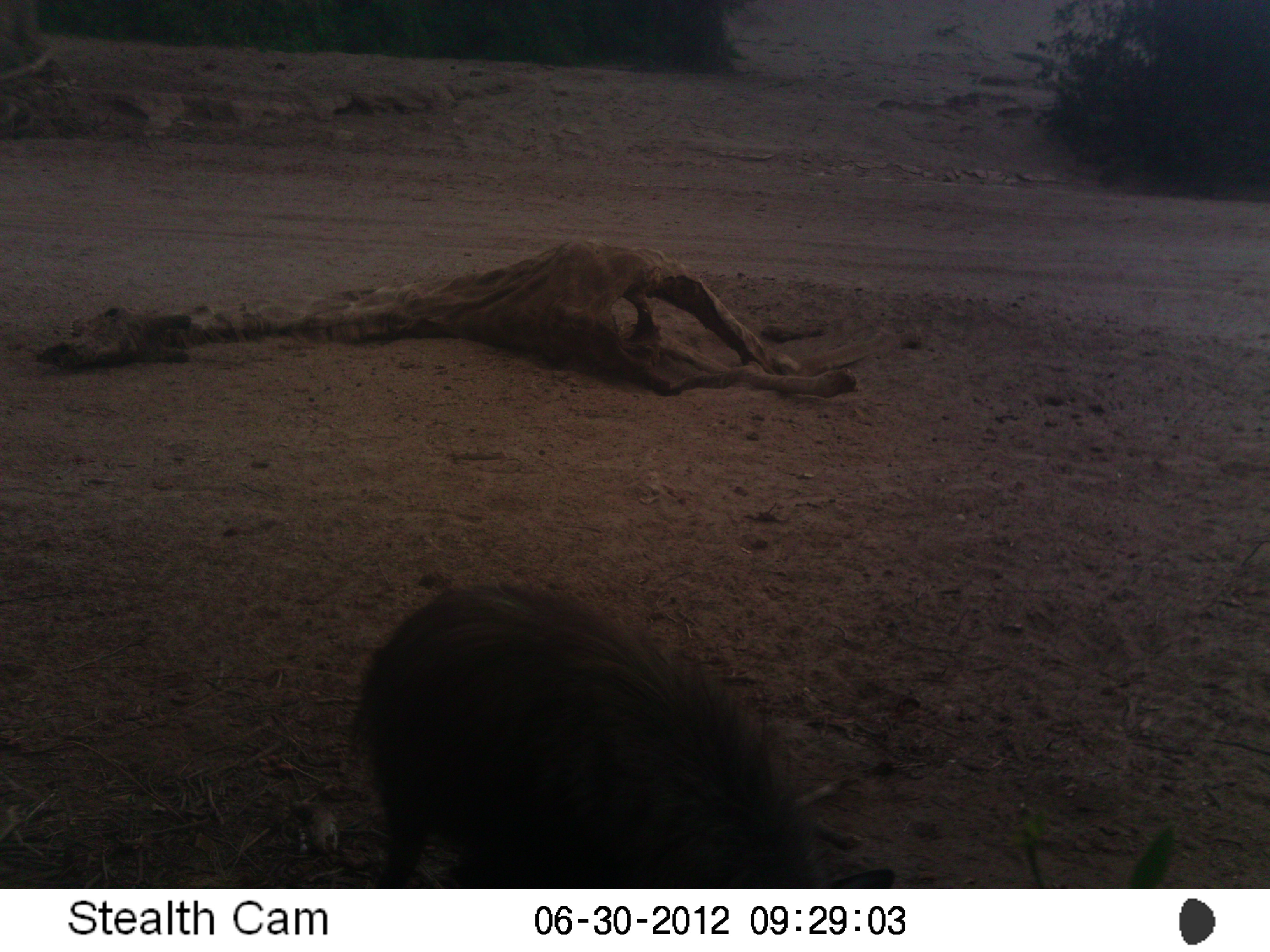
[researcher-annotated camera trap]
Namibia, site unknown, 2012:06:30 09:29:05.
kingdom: Animalia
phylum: Chordata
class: Mammalia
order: Carnivora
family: Hyaenidae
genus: Parahyaena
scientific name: Parahyaena brunnea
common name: brown hyena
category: hyaena brunnea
Hyaena brunnea (brown hyena) (Parahyaena brunnea).